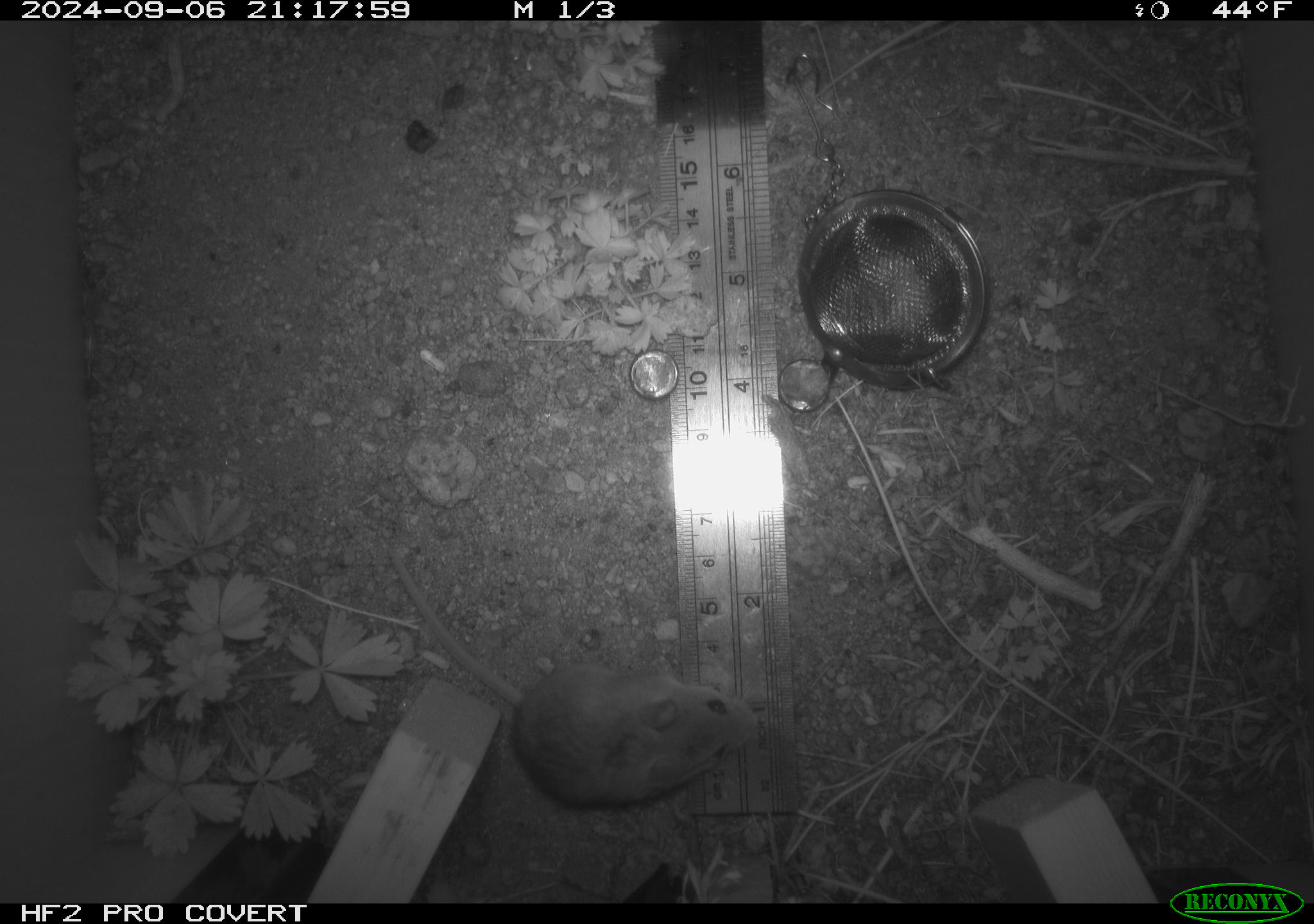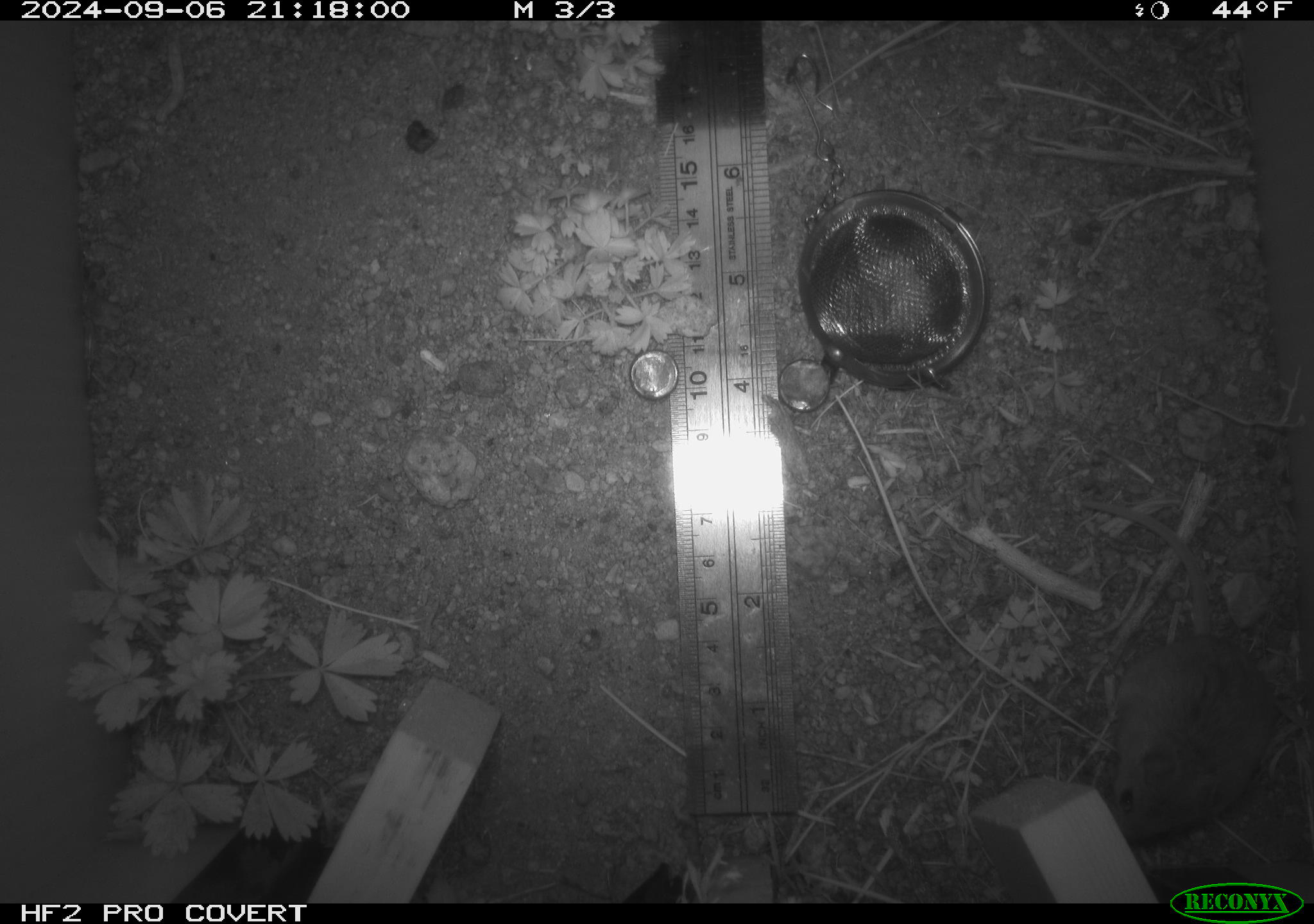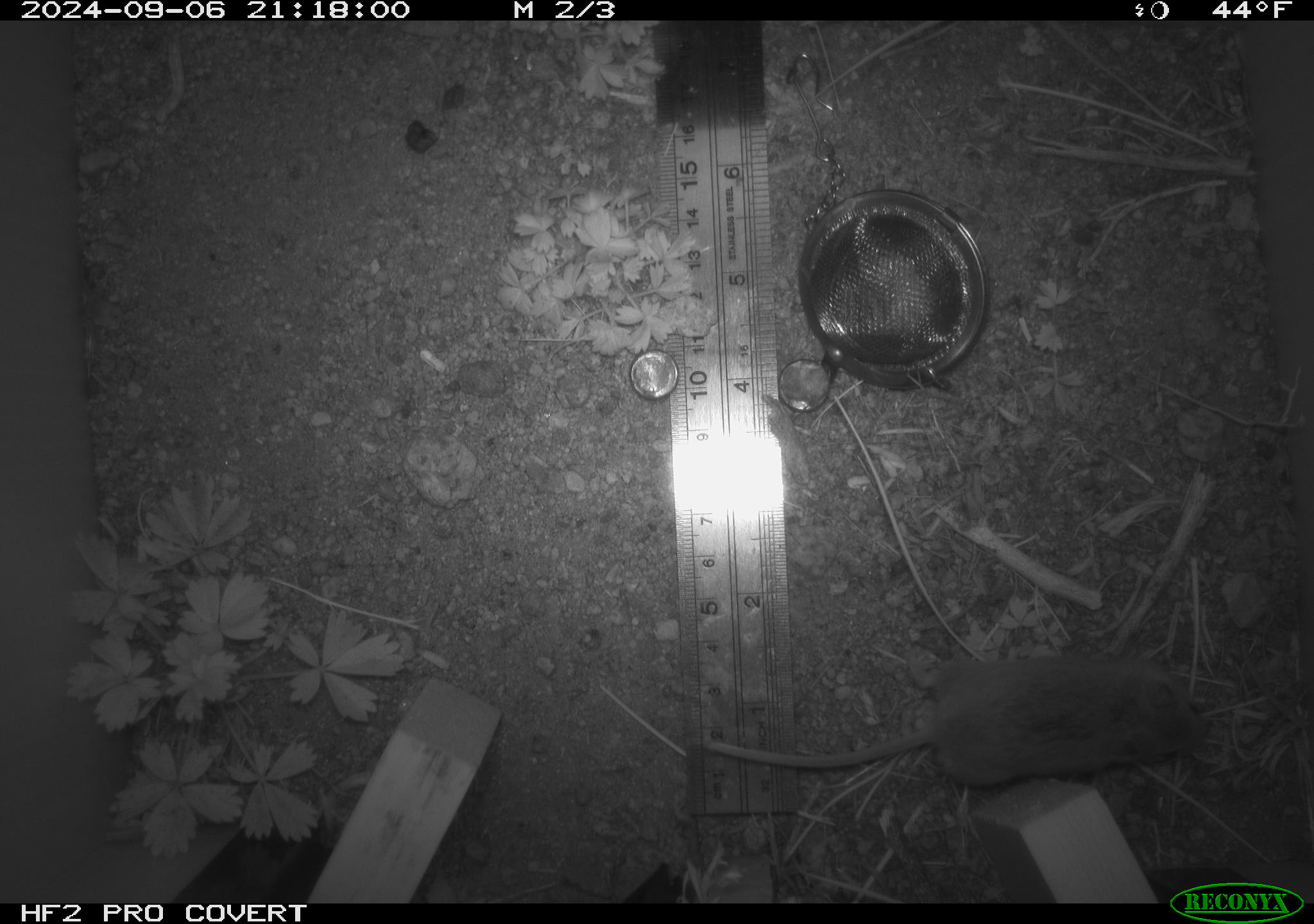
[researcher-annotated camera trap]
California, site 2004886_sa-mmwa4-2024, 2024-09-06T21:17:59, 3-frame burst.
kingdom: Animalia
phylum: Chordata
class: Mammalia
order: Rodentia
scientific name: Rodentia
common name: mouse species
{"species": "mouse species (Rodentia)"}